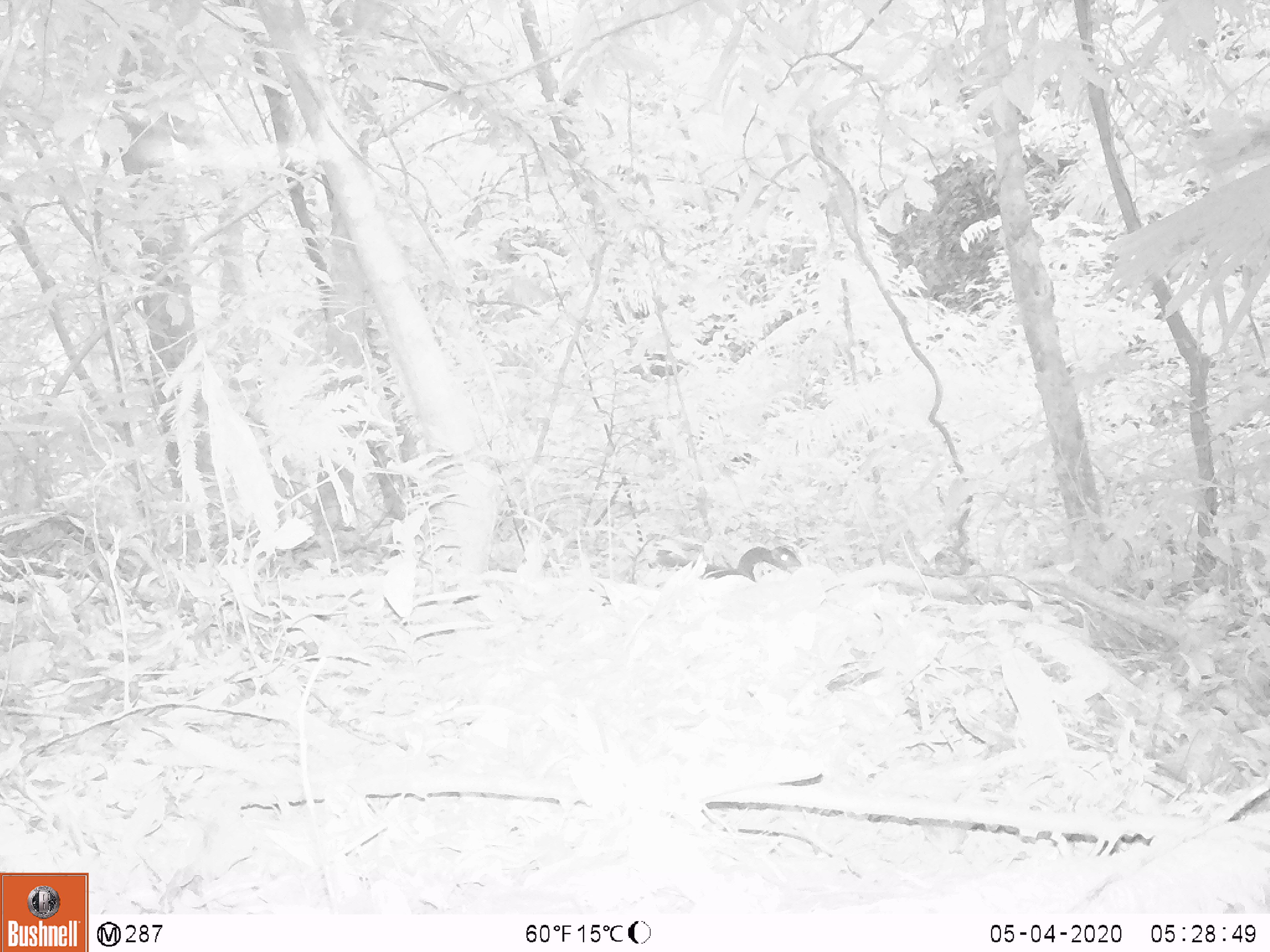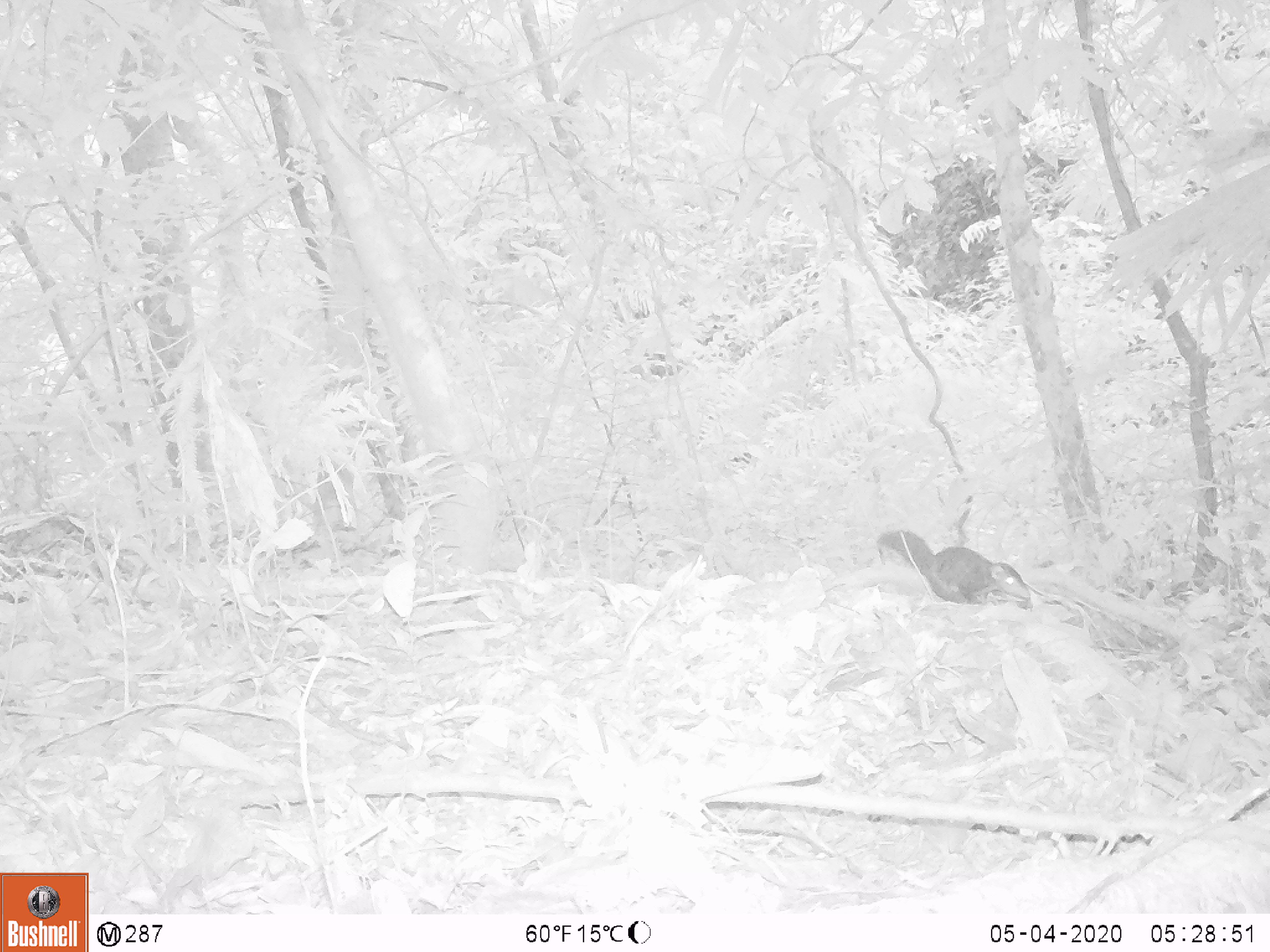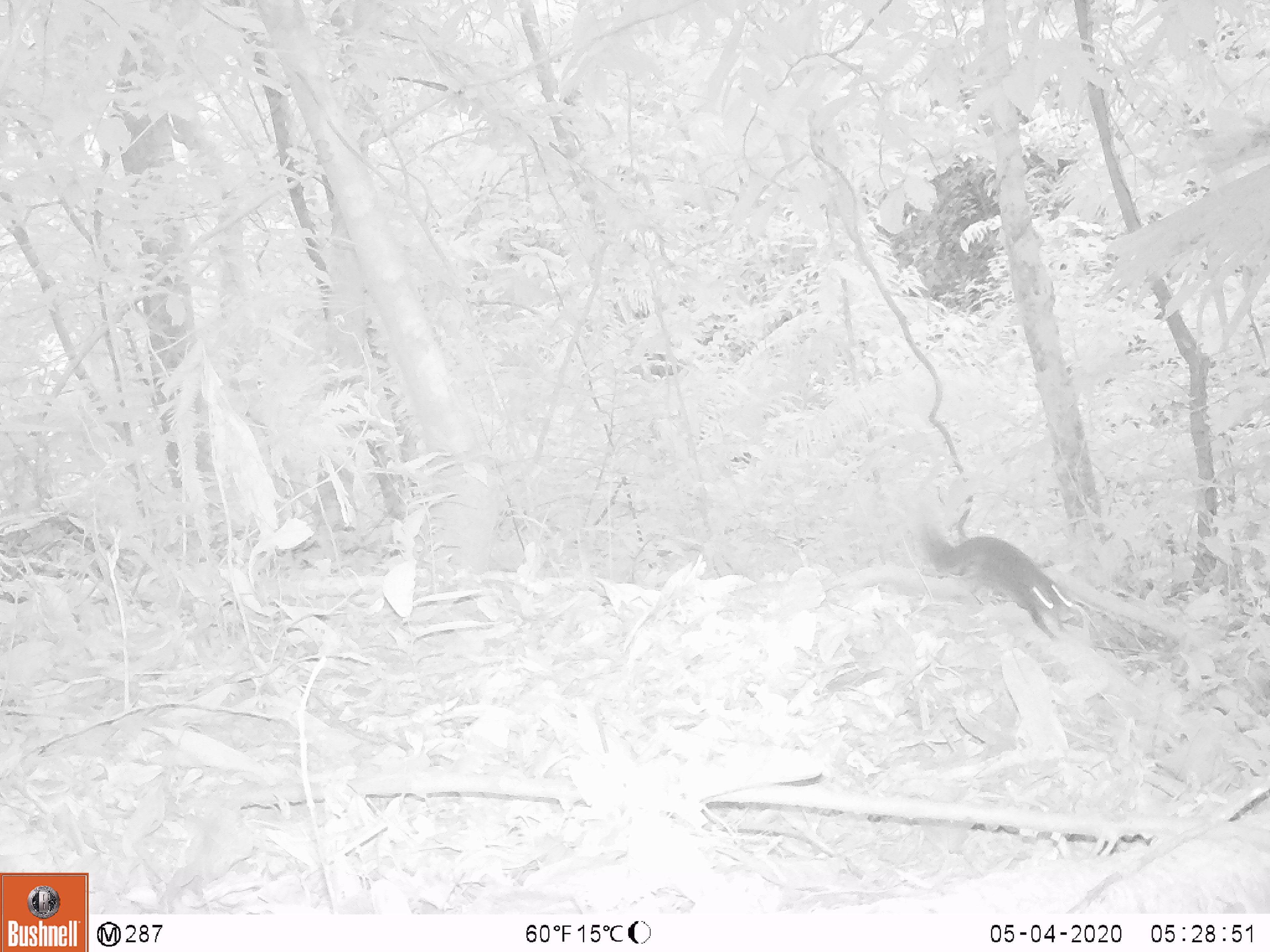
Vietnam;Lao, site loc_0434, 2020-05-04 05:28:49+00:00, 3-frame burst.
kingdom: Animalia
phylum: Chordata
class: Mammalia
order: Rodentia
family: Sciuridae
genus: Dremomys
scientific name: Dremomys rufigenis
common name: red-cheeked squirrel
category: red cheeked squirrel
Red cheeked squirrel (red-cheeked squirrel) (Dremomys rufigenis). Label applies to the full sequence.